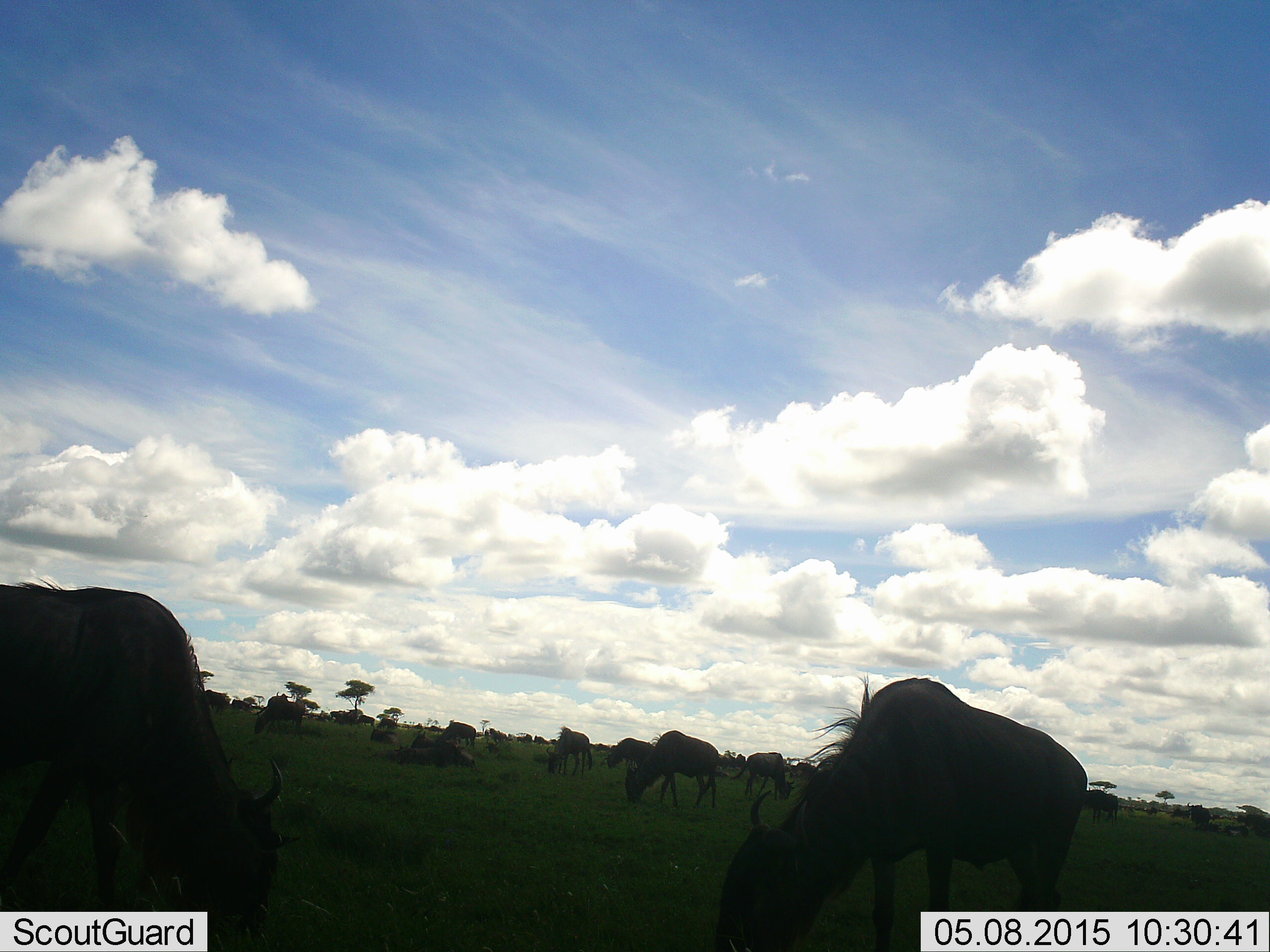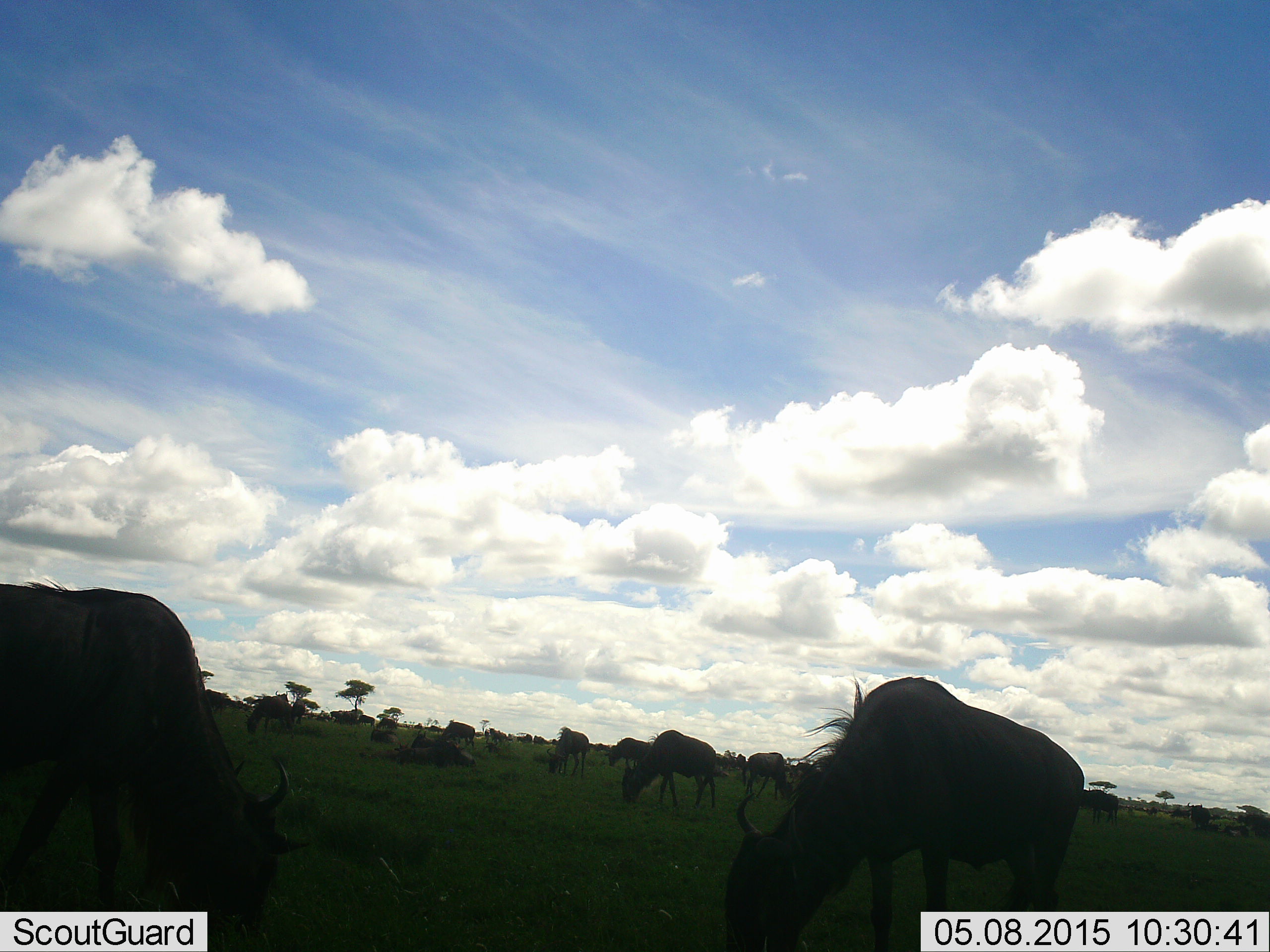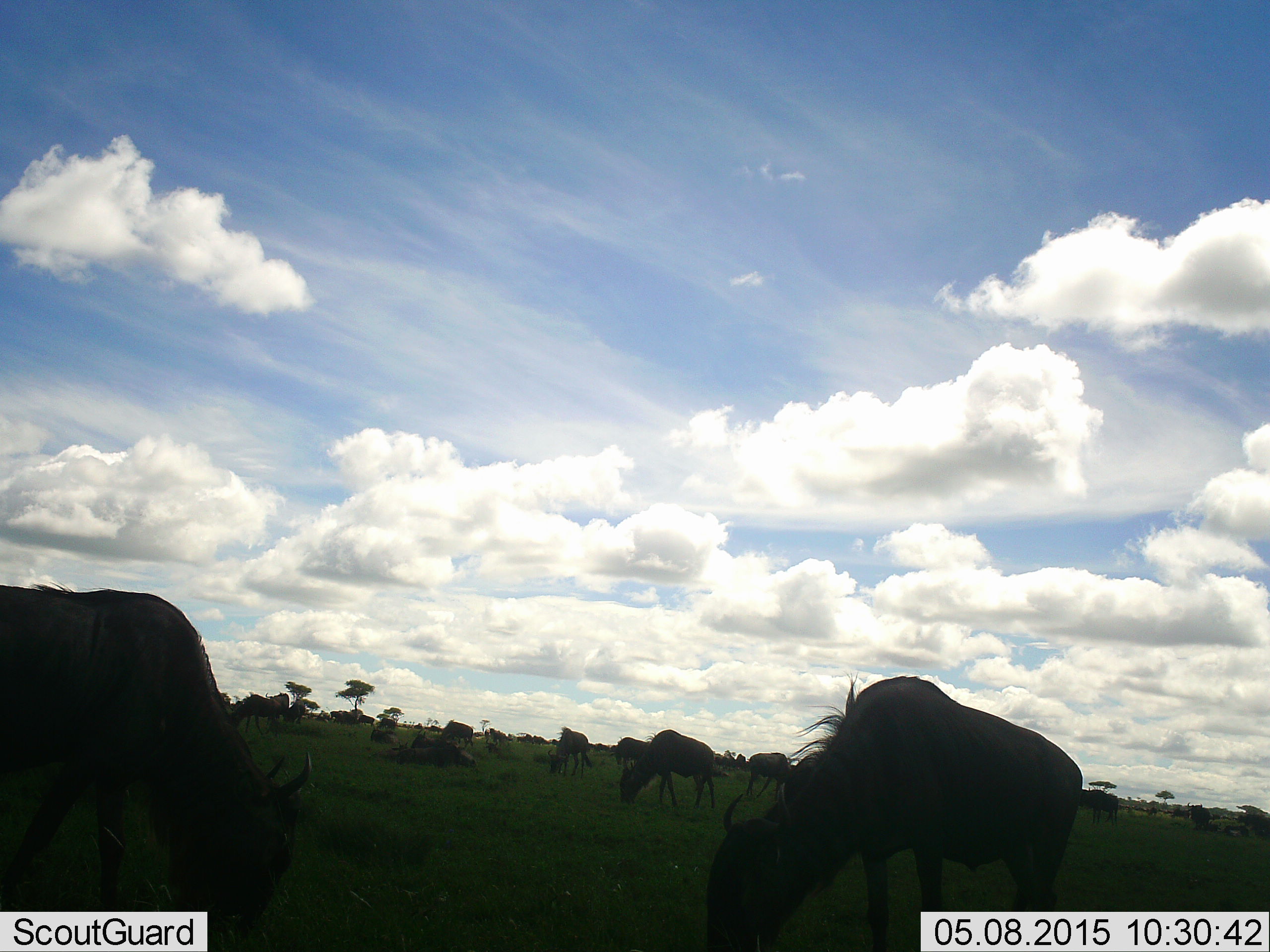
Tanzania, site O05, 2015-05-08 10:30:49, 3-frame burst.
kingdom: Animalia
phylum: Chordata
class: Mammalia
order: Artiodactyla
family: Bovidae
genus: Connochaetes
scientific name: Connochaetes taurinus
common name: blue wildebeest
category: wildebeest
Wildebeest (blue wildebeest) (Connochaetes taurinus), count 11-50. Behavior (volunteer vote fractions): standing 80%, resting 30%, moving 20%, interacting 10%. Young present (vote fraction): 0%. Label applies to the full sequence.